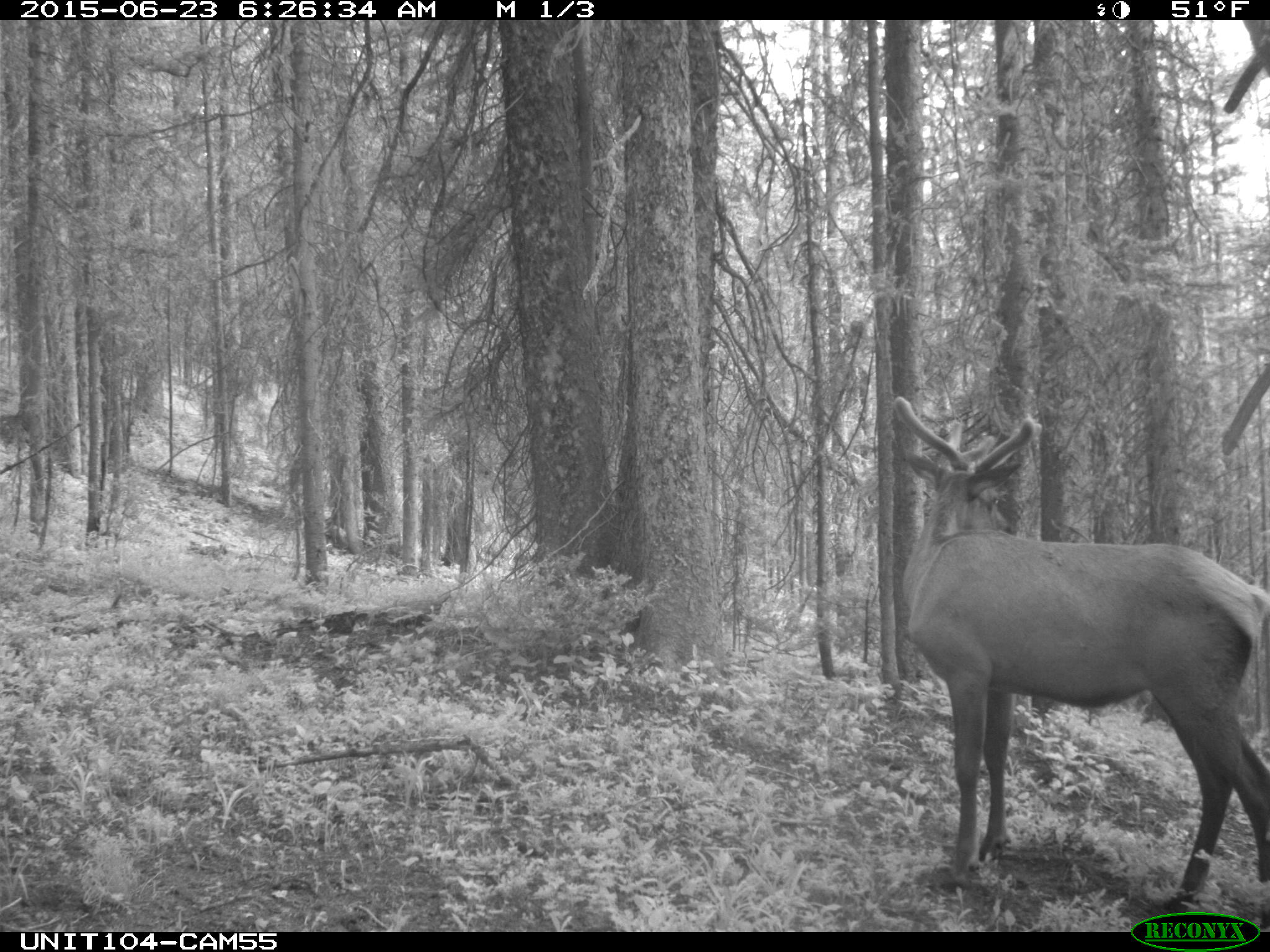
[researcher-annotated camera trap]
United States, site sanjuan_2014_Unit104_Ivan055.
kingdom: Animalia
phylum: Chordata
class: Mammalia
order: Artiodactyla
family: Cervidae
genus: Cervus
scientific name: Cervus elaphus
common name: red deer